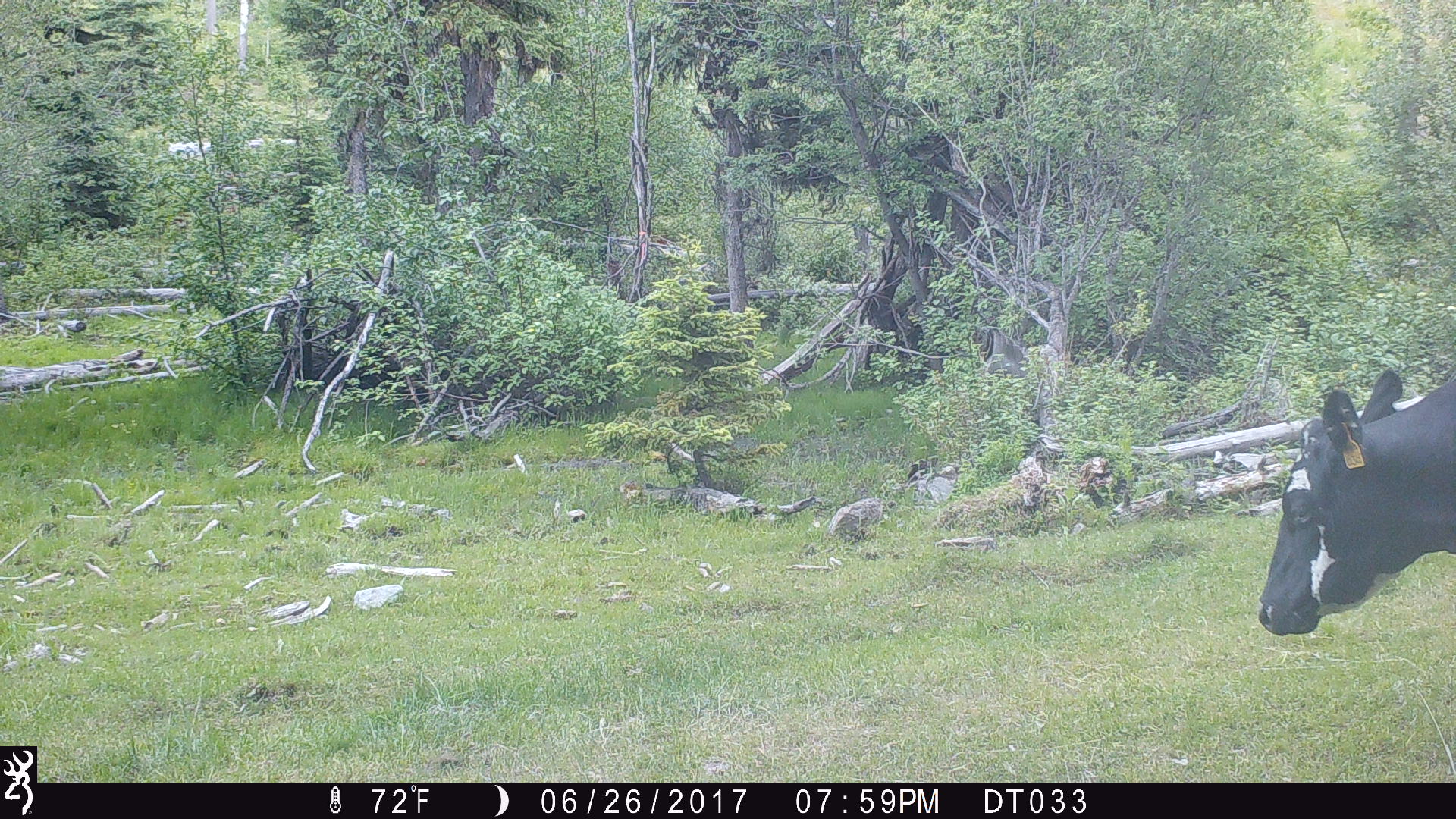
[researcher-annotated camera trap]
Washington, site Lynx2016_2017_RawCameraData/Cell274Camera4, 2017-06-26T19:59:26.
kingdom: Animalia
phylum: Chordata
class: Mammalia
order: Artiodactyla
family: Bovidae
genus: Bos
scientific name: Bos taurus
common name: domestic cattle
Domestic cattle (Bos taurus). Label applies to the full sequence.